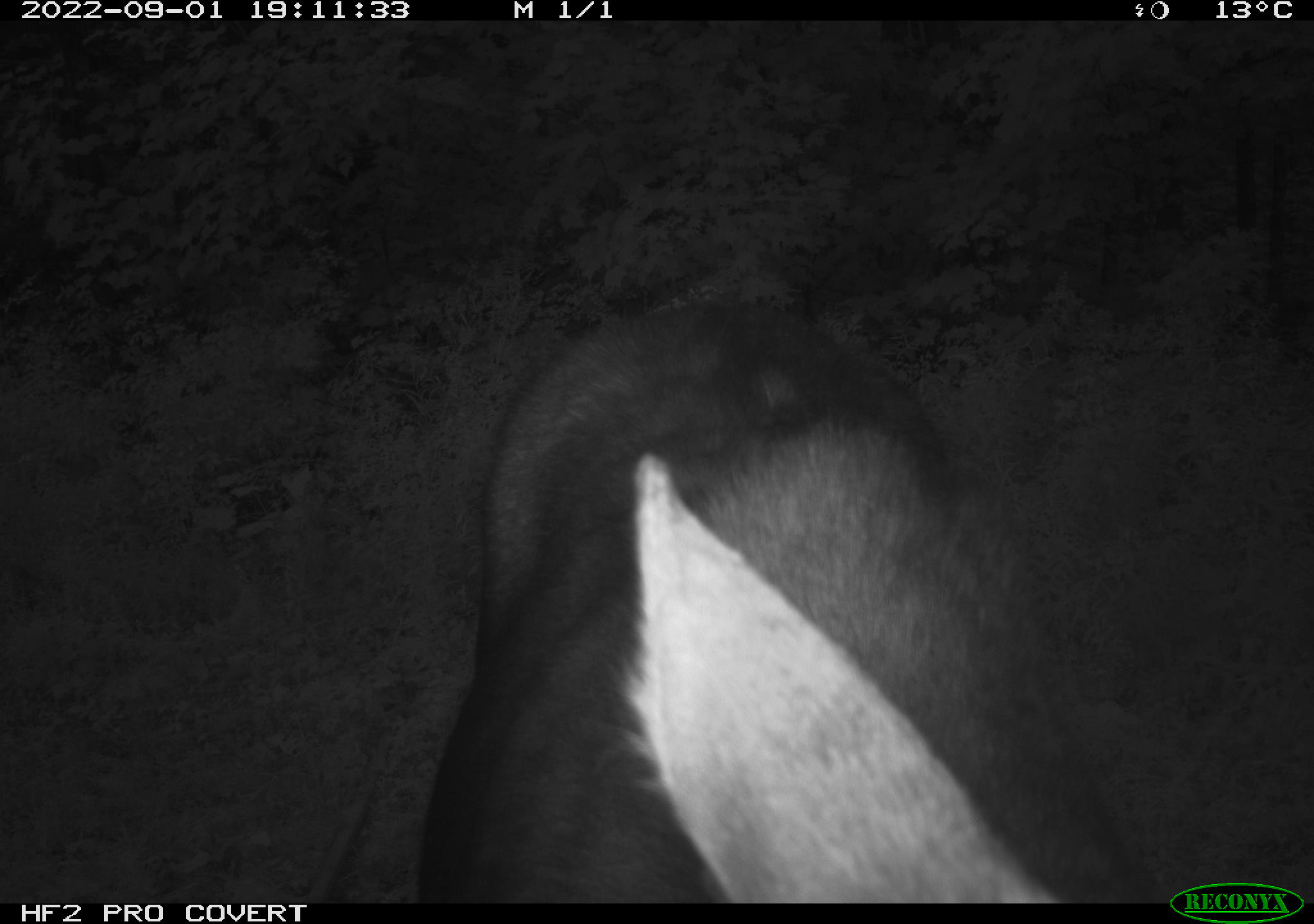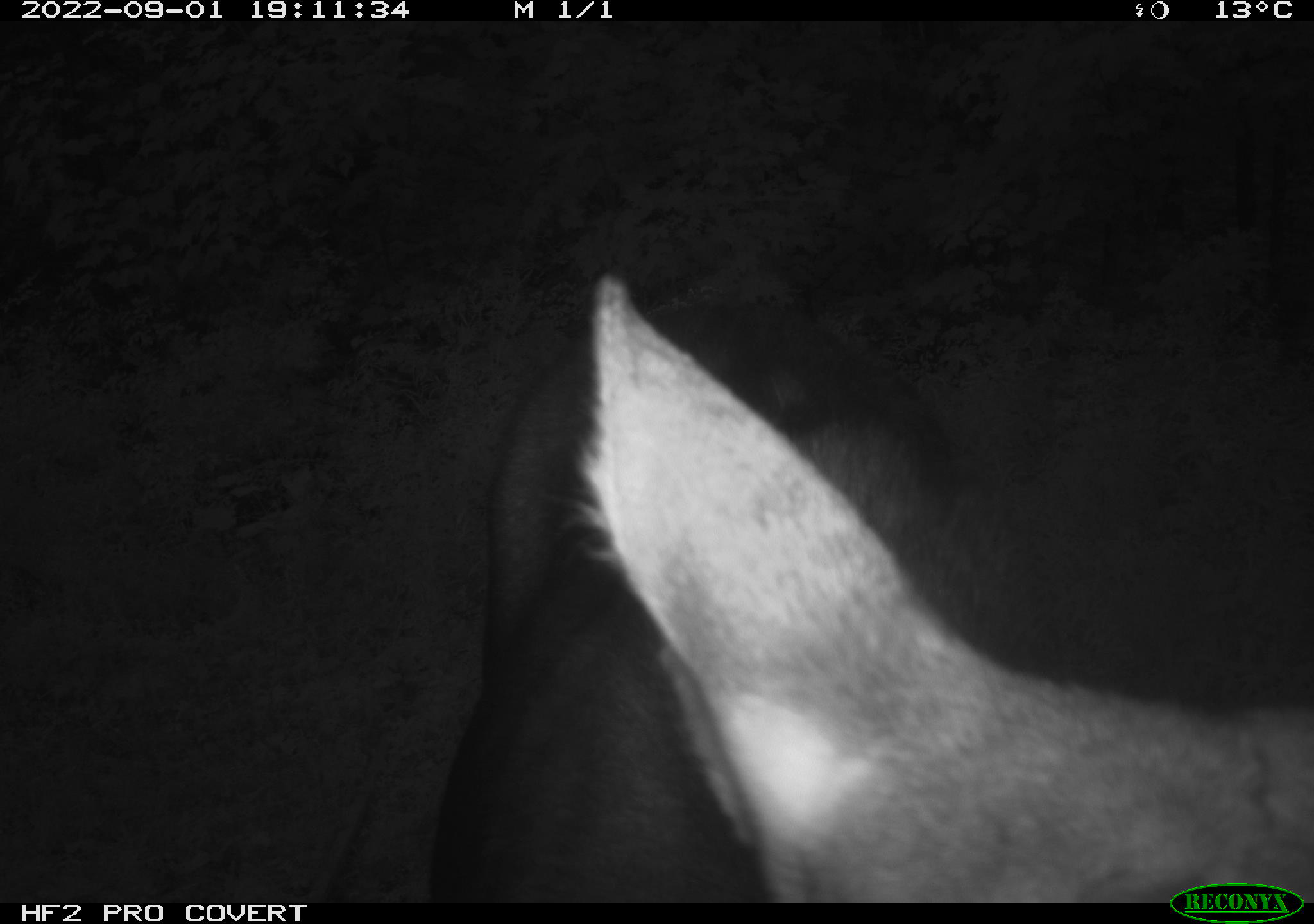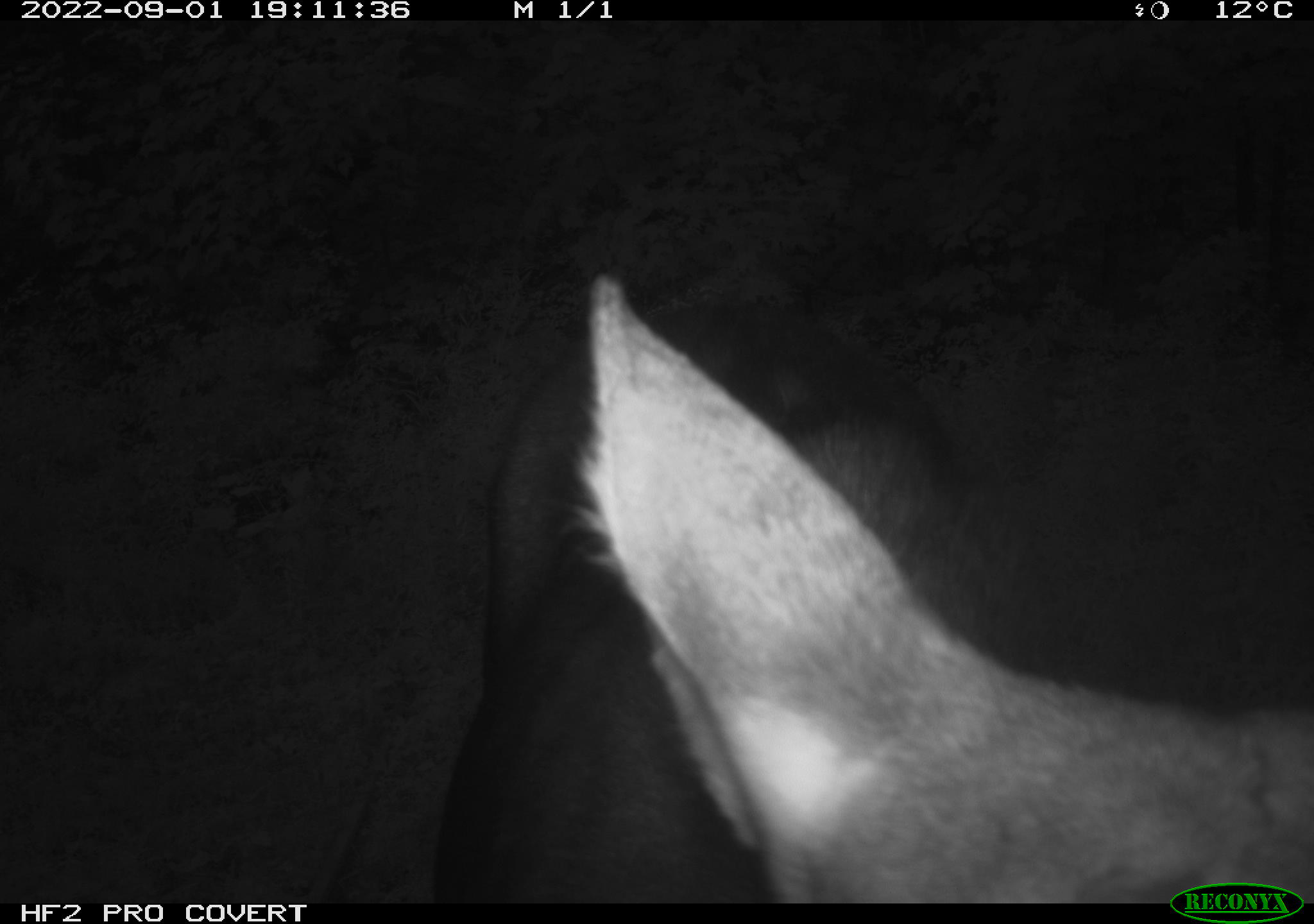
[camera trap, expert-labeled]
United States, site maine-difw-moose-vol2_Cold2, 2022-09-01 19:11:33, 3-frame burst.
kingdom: Animalia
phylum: Chordata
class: Mammalia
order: Artiodactyla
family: Cervidae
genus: Alces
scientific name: Alces alces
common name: moose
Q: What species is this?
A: Moose (Alces alces).